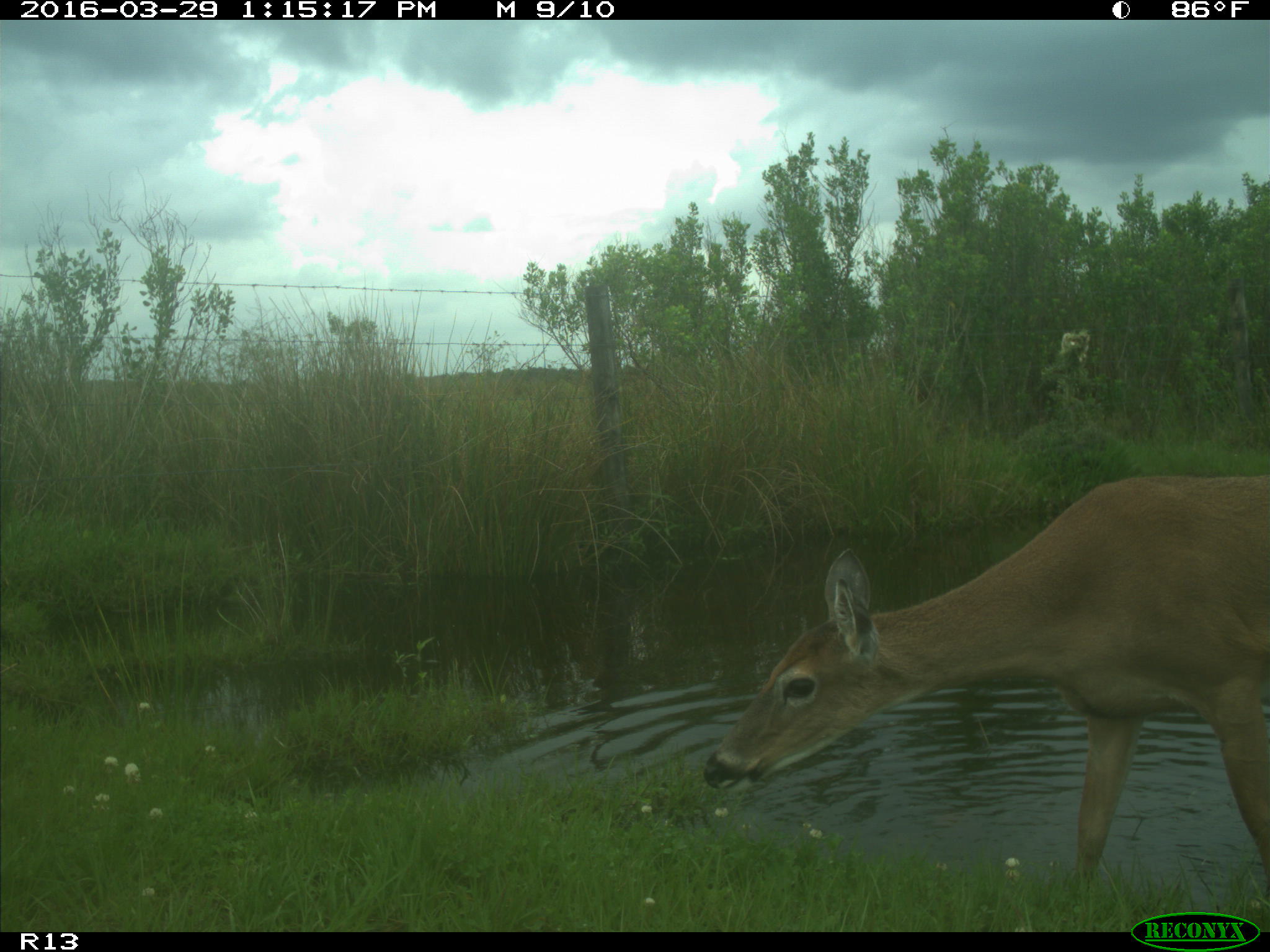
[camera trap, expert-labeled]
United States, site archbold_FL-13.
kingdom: Animalia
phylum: Chordata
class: Mammalia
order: Artiodactyla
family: Cervidae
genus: Odocoileus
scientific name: Odocoileus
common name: deer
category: unidentified deer